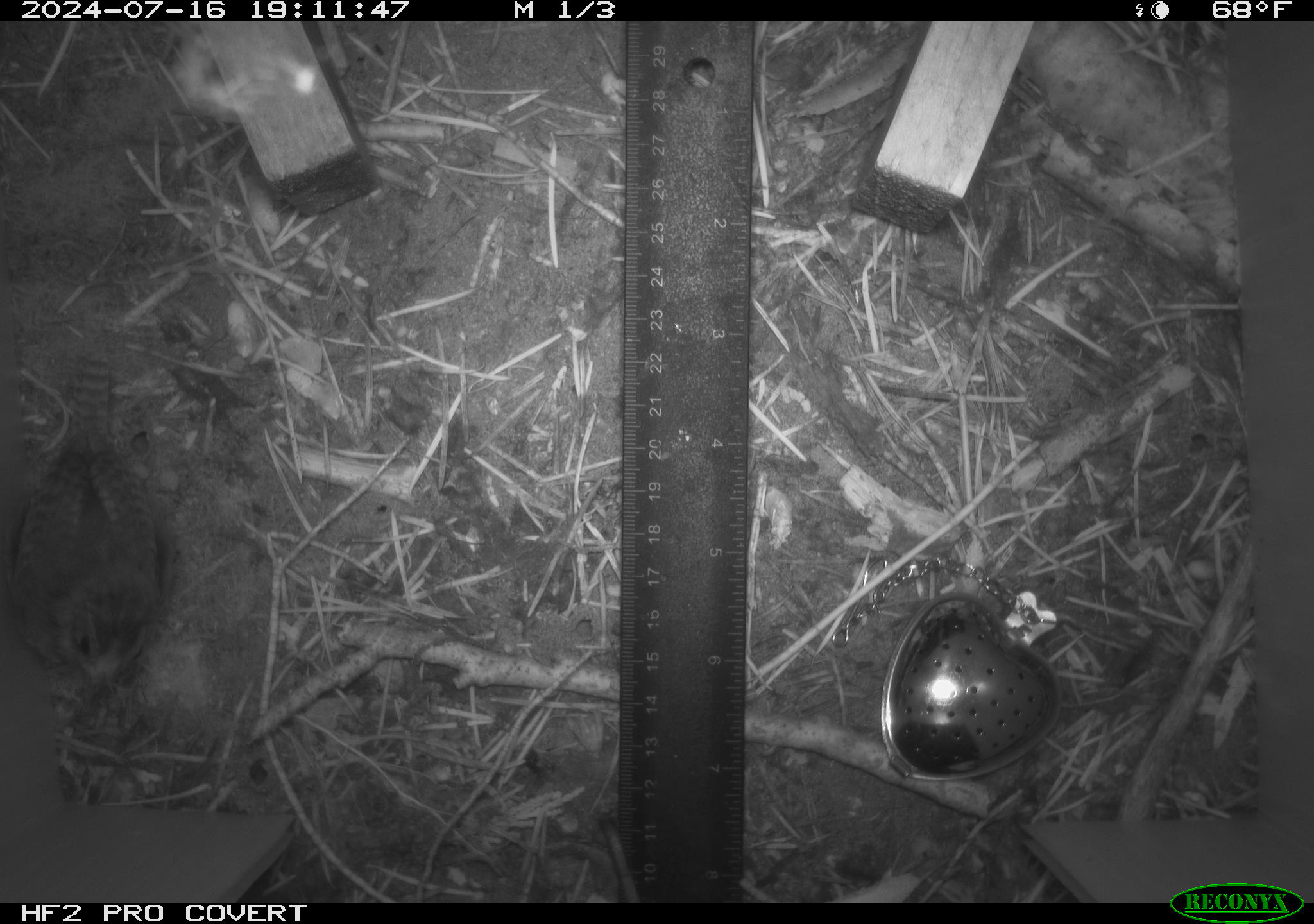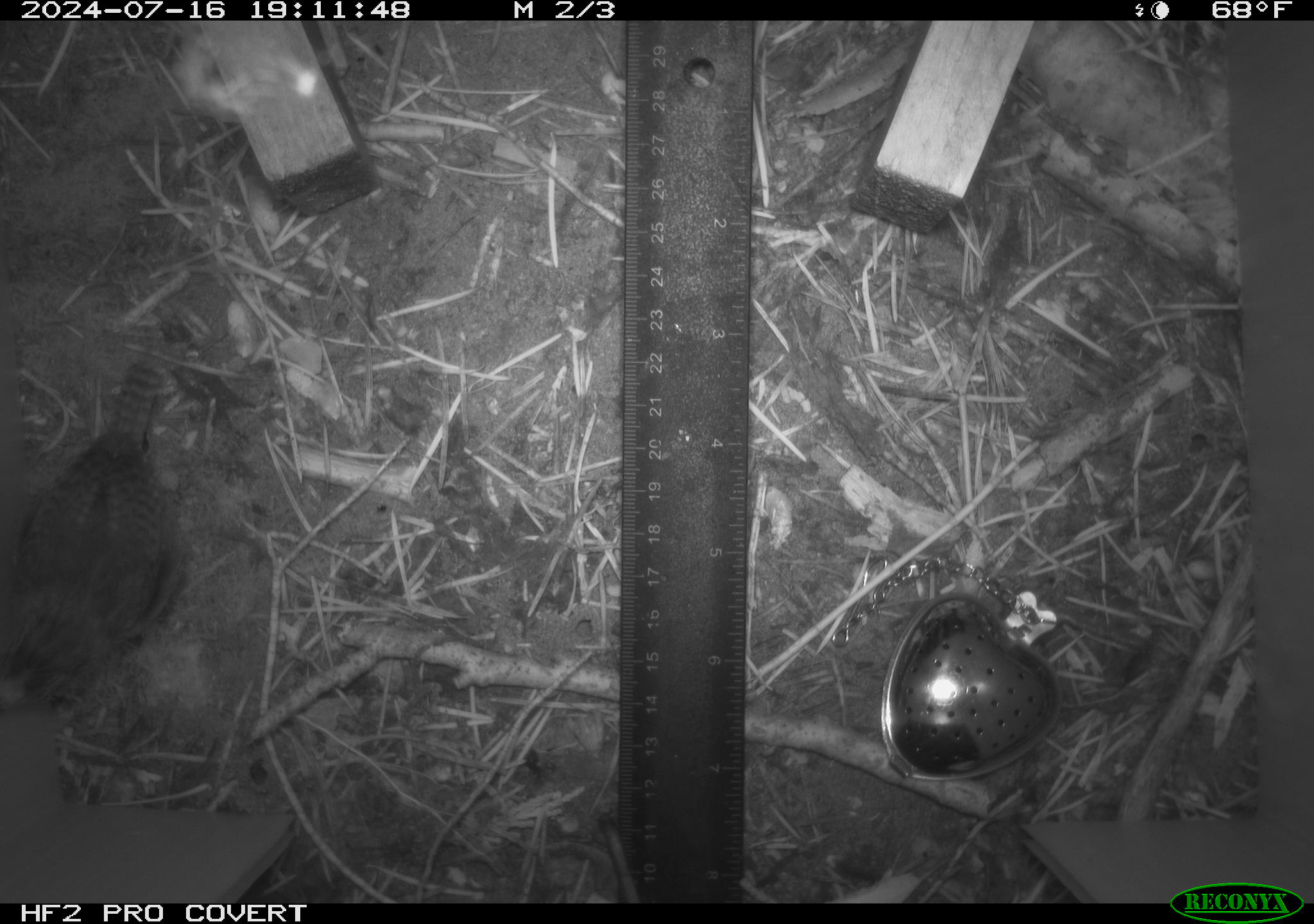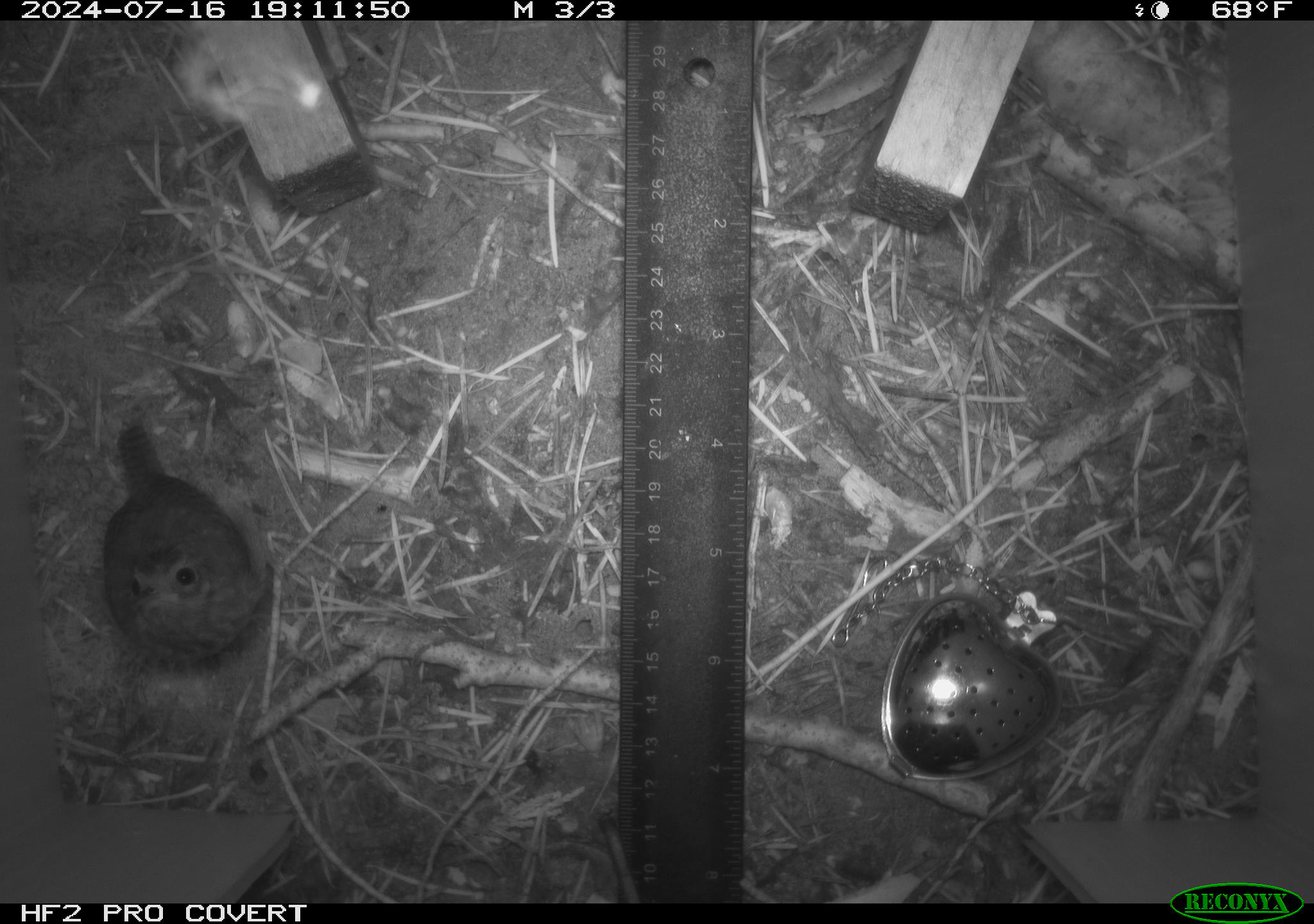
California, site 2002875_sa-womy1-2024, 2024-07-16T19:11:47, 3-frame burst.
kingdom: Animalia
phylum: Chordata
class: Aves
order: Passeriformes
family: Troglodytidae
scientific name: Troglodytidae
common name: wren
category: troglodytidae family